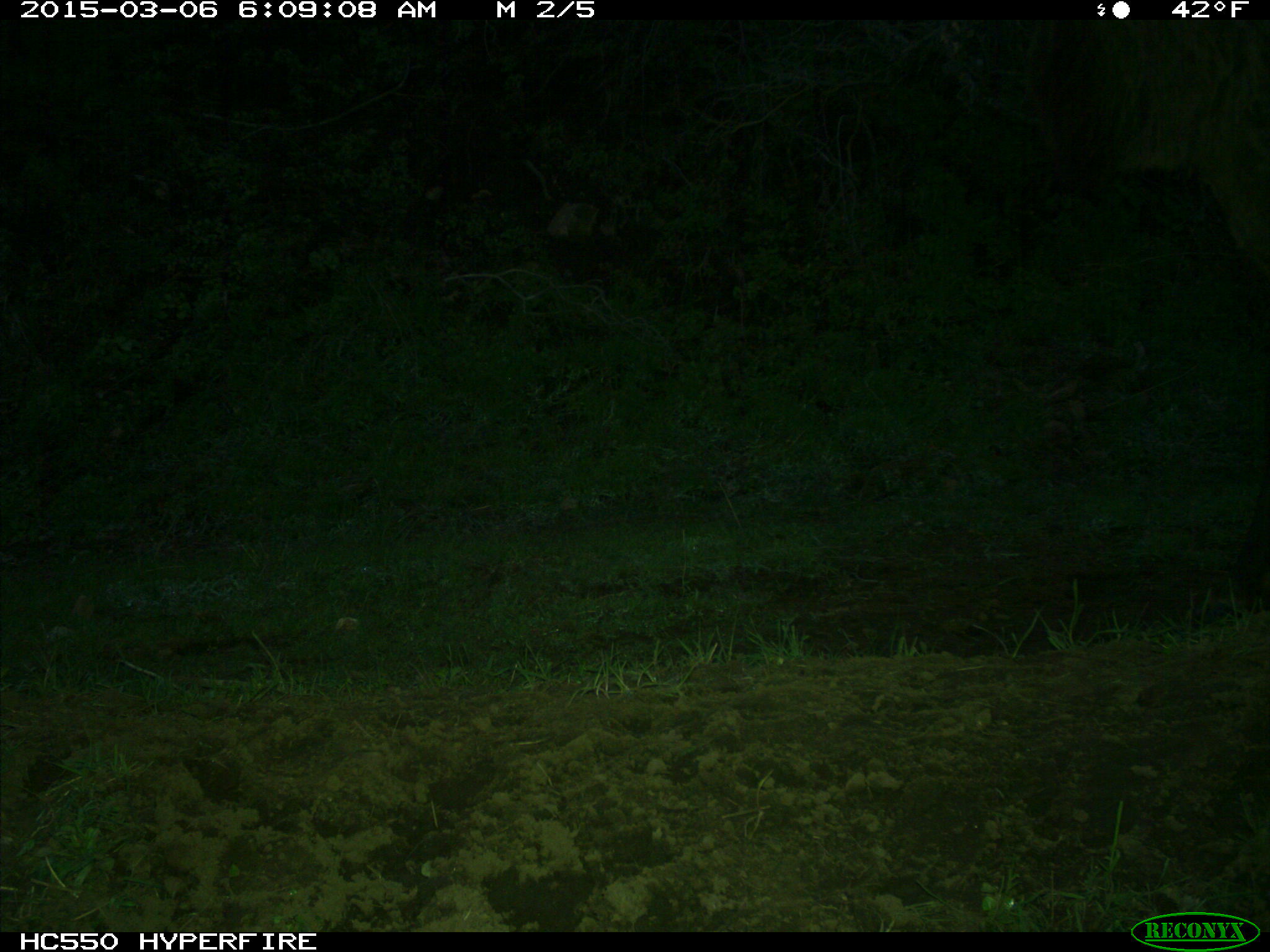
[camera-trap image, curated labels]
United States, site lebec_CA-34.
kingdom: Animalia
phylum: Chordata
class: Mammalia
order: Artiodactyla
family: Cervidae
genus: Cervus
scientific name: Cervus canadensis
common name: elk